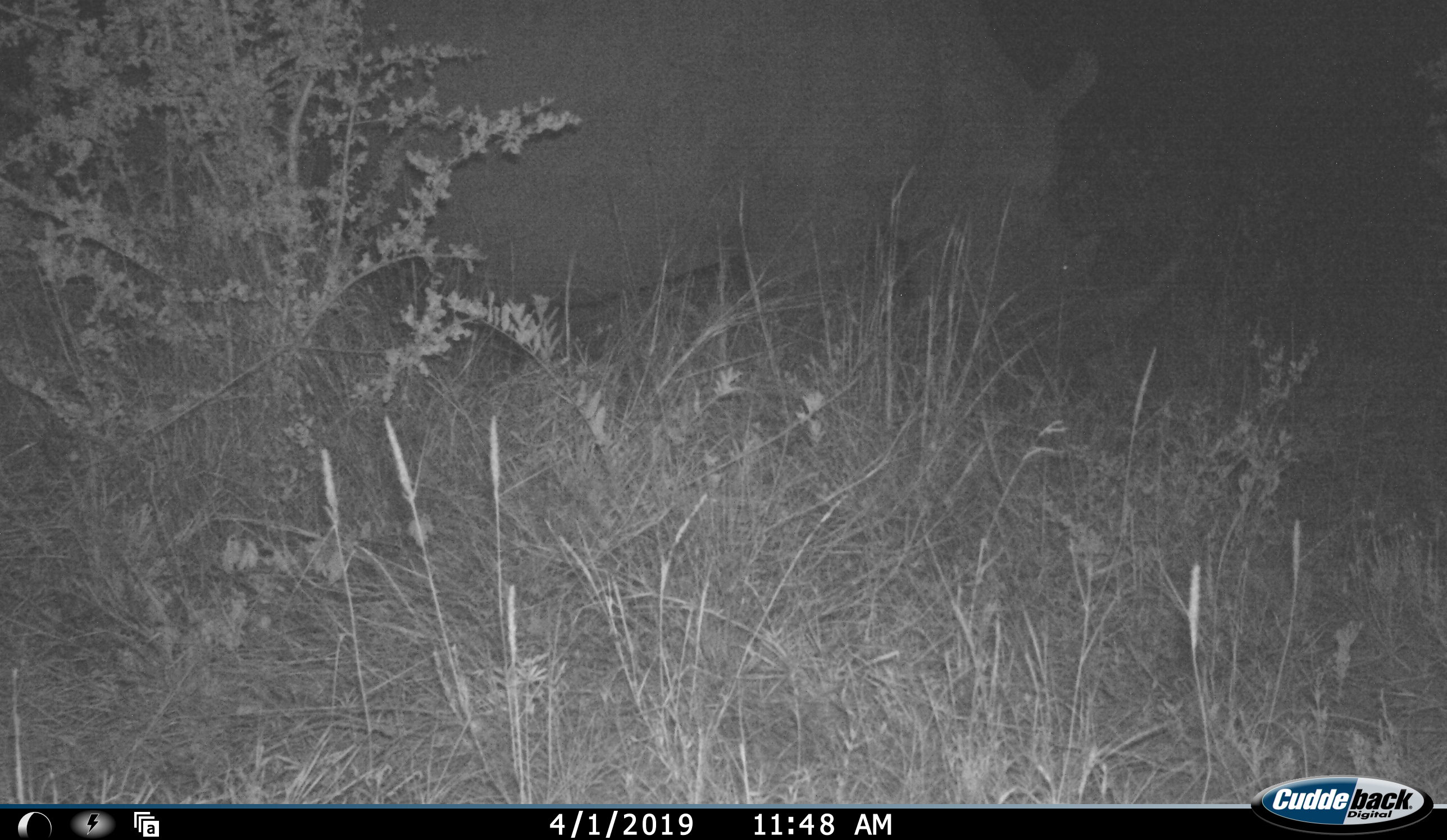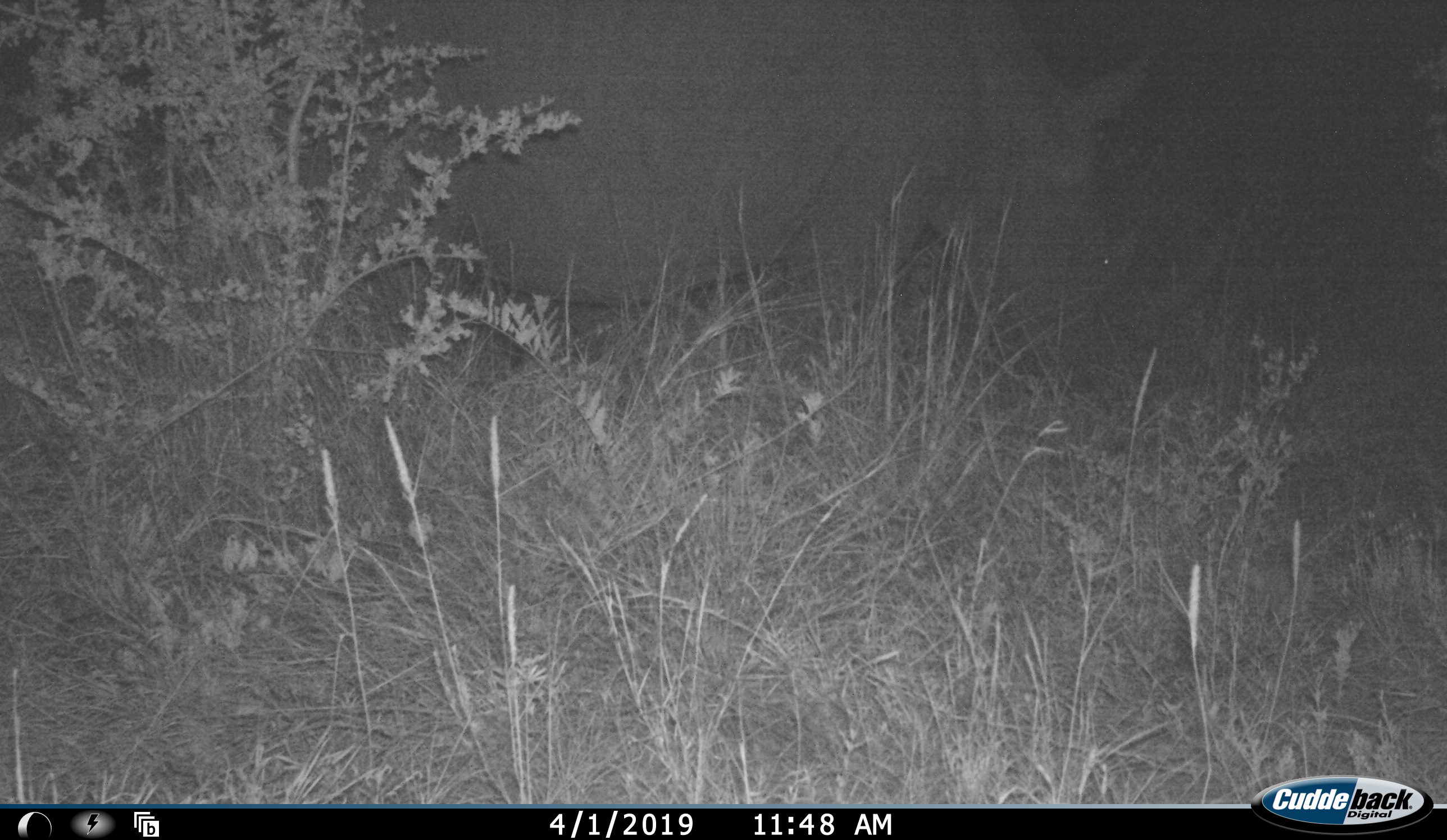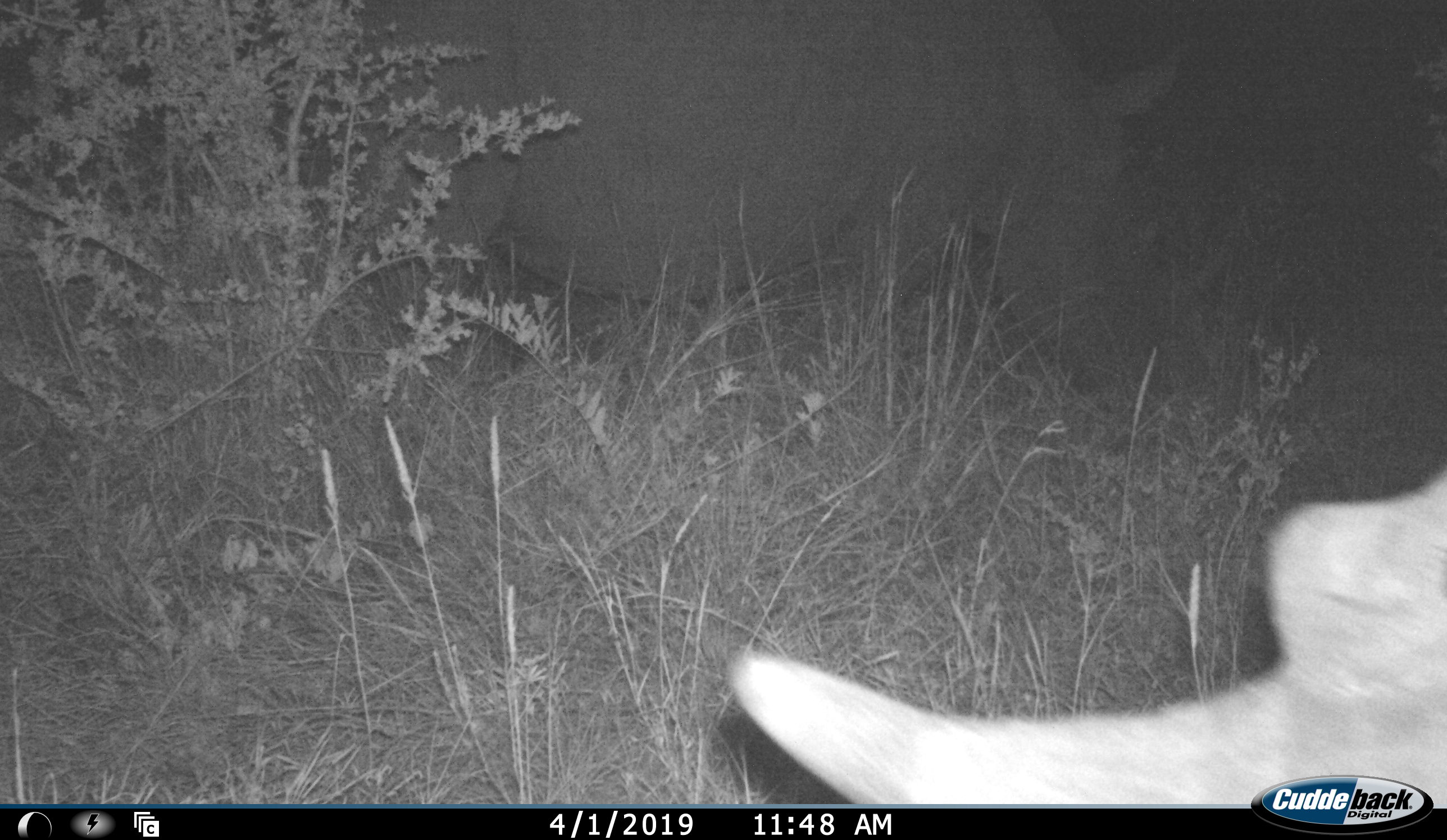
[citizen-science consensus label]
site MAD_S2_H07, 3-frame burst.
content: unidentified animal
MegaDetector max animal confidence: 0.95